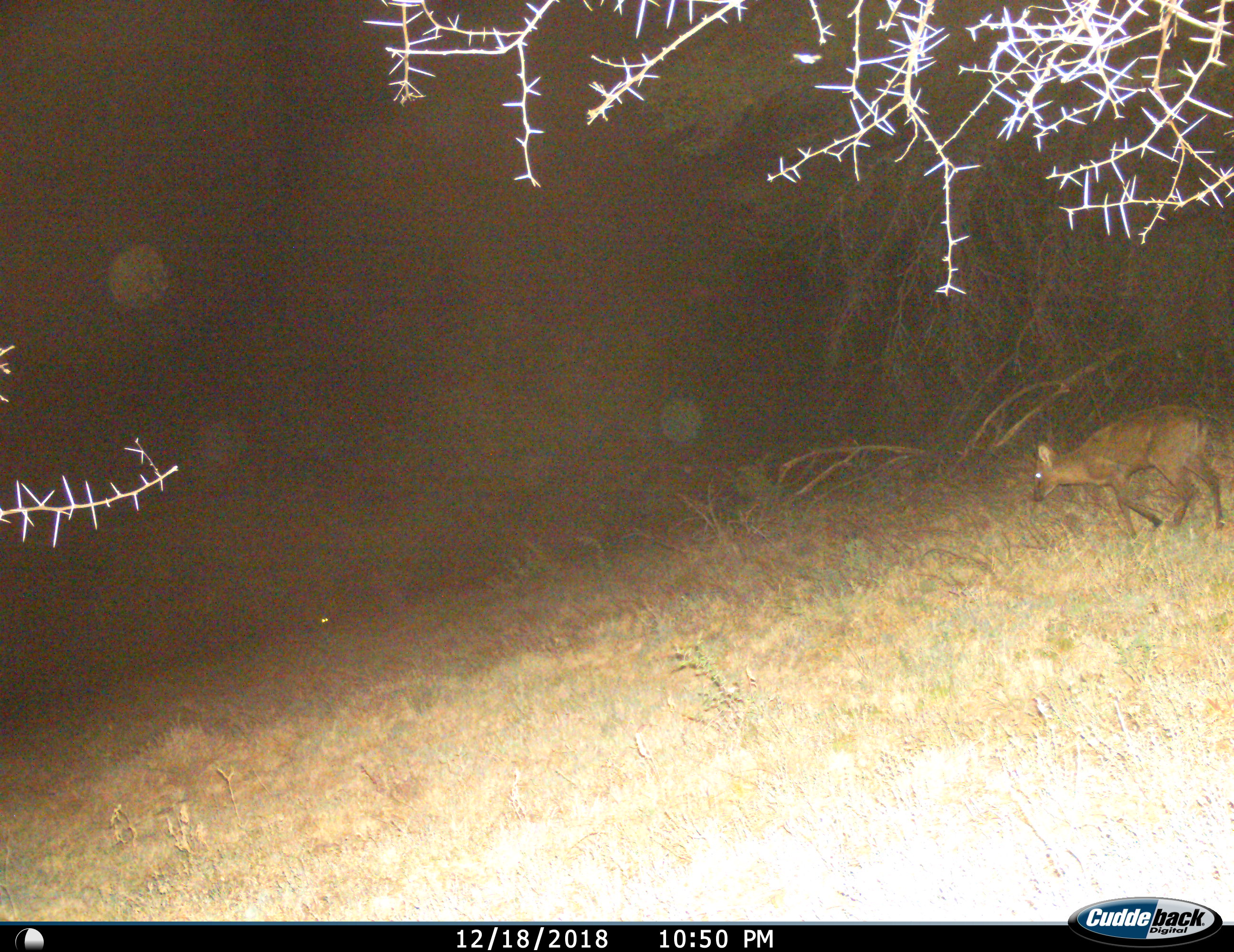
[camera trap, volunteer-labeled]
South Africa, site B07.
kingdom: Animalia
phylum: Chordata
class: Mammalia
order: Artiodactyla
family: Bovidae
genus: Oreotragus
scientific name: Oreotragus oreotragus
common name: klipspringer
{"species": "klipspringer (Oreotragus oreotragus)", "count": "1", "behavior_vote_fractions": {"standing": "50%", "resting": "0%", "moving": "83%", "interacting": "0%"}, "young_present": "0%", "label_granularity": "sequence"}